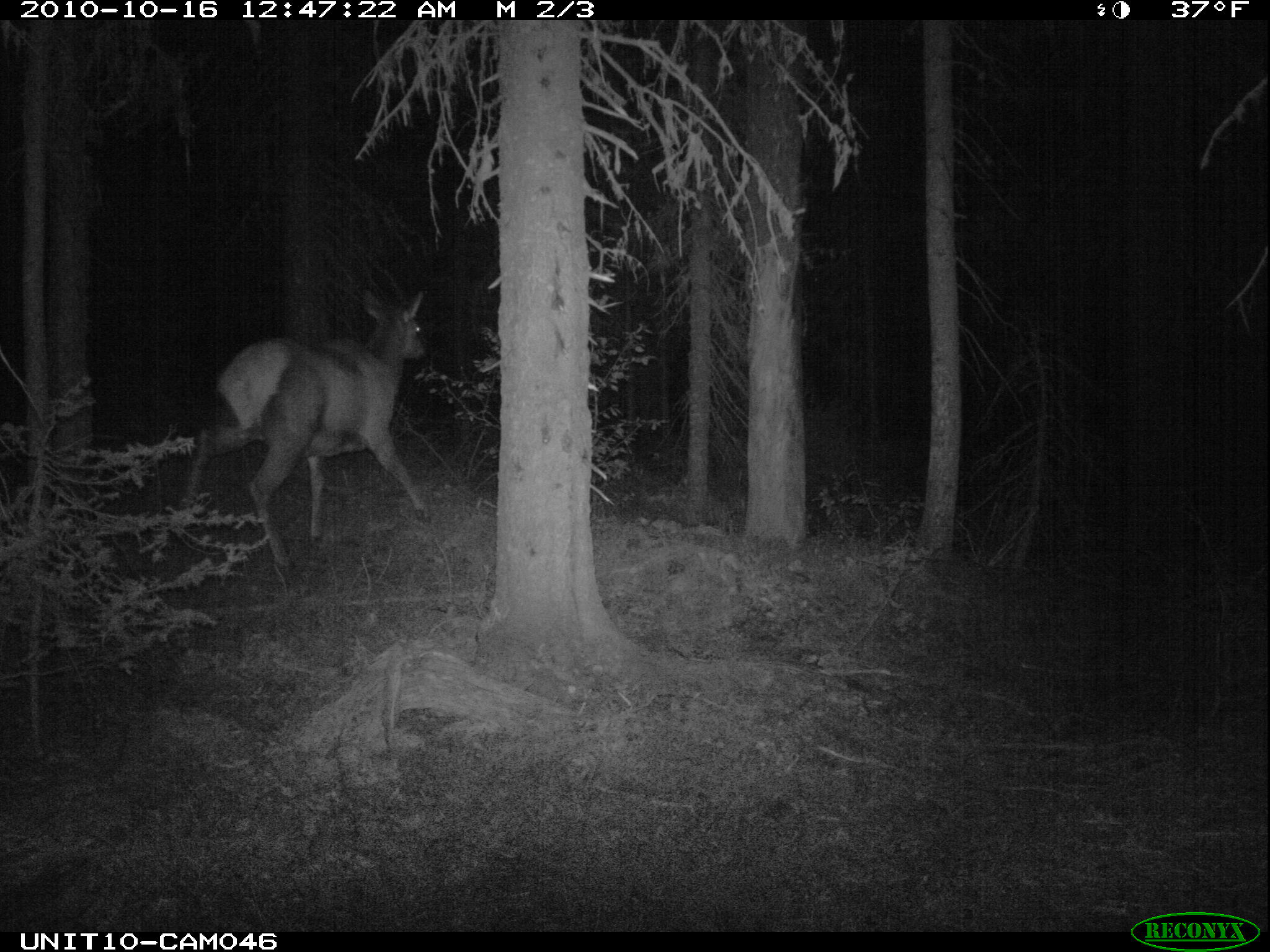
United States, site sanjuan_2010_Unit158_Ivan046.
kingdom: Animalia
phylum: Chordata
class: Mammalia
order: Artiodactyla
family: Cervidae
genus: Cervus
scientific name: Cervus elaphus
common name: red deer